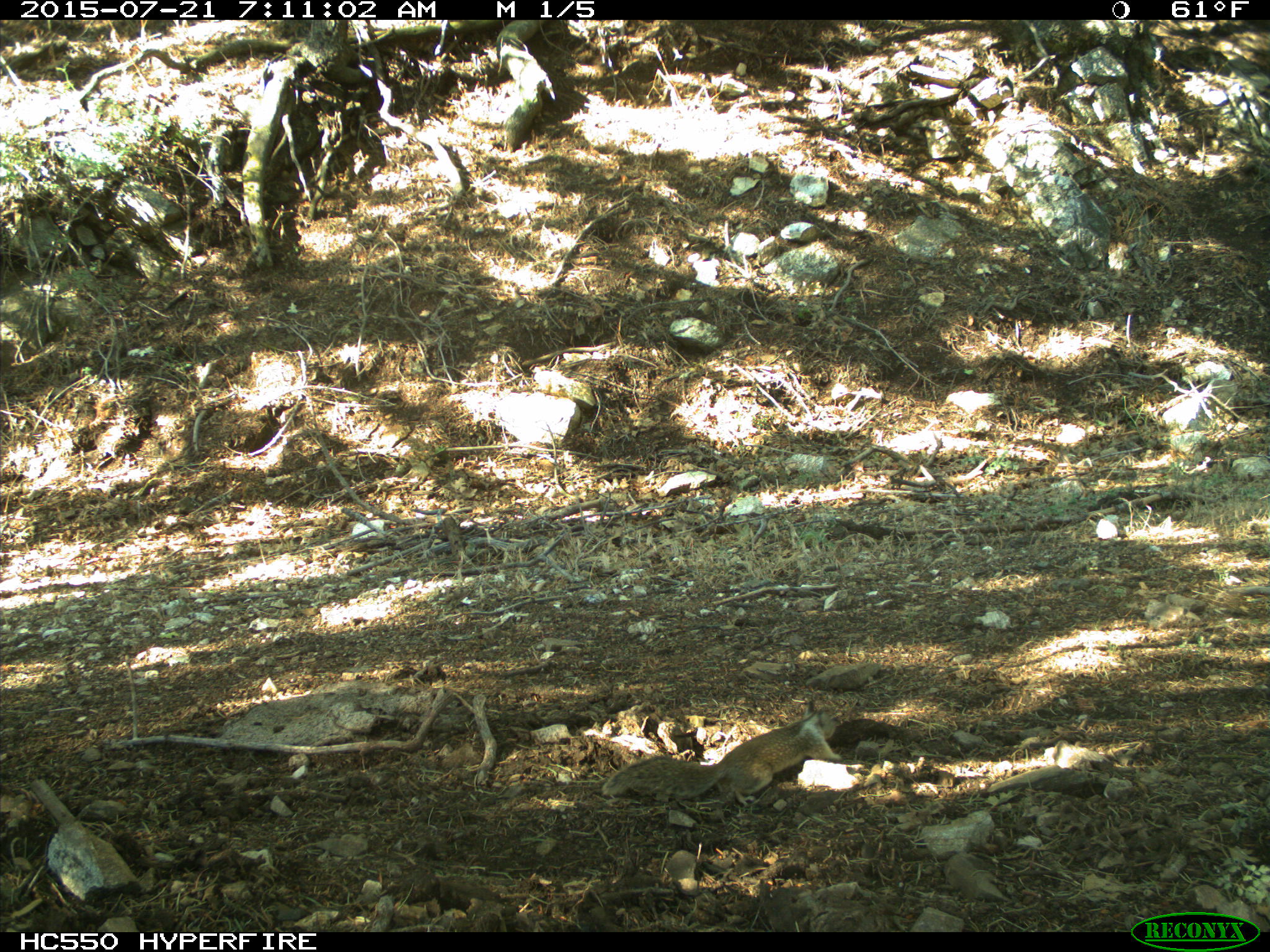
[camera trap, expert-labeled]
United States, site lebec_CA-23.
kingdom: Animalia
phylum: Chordata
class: Mammalia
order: Rodentia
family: Sciuridae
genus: Otospermophilus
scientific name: Otospermophilus beecheyi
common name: california ground squirrel